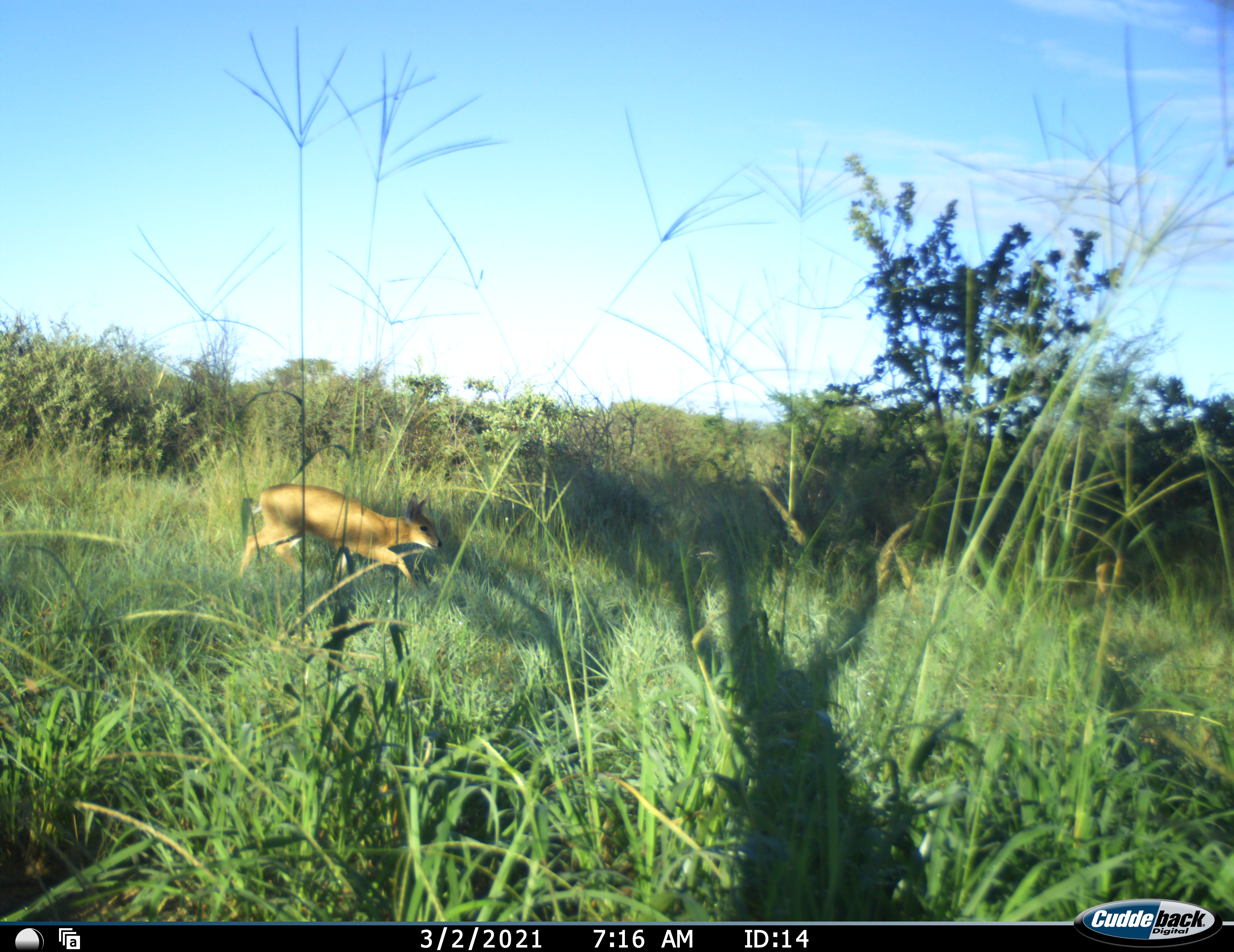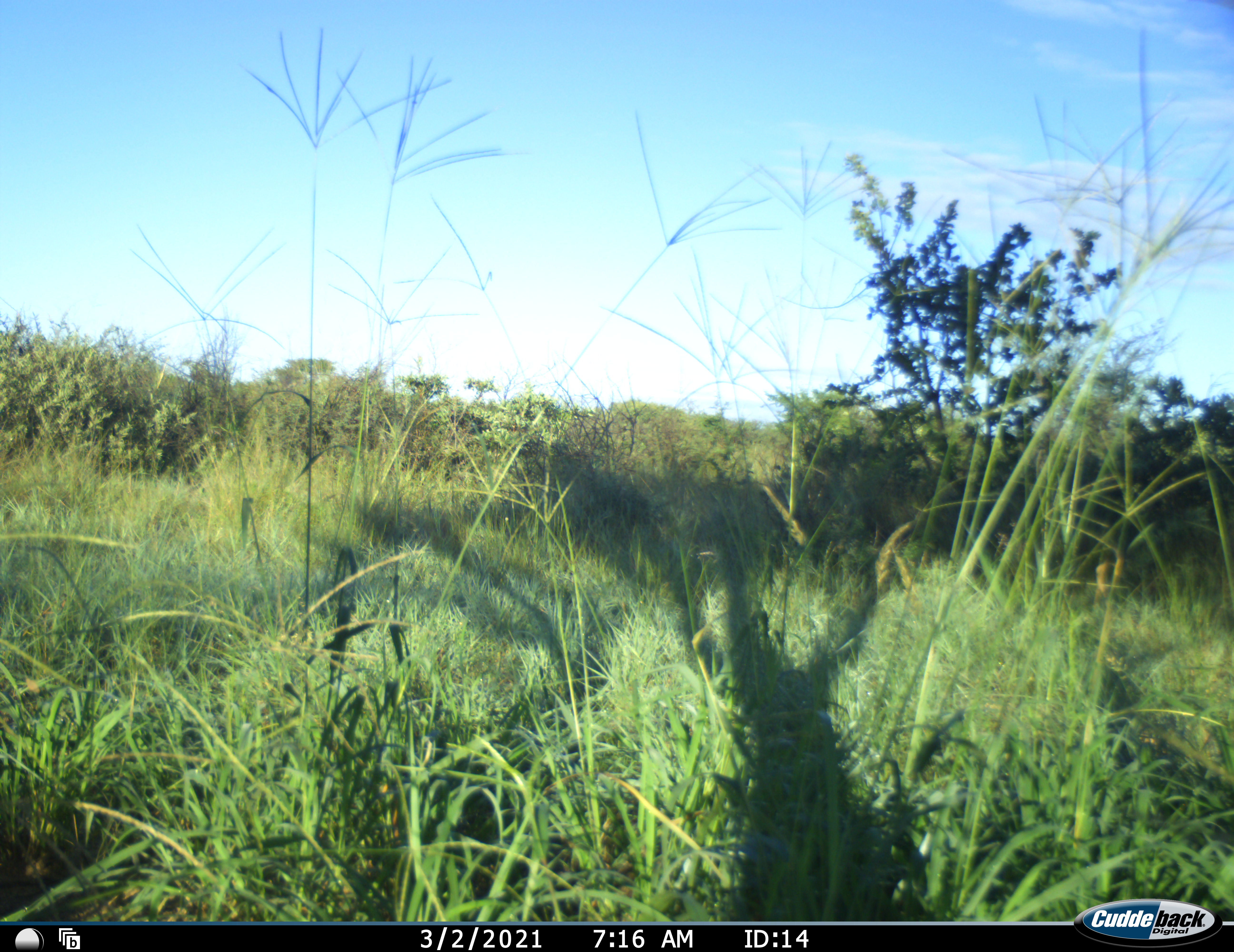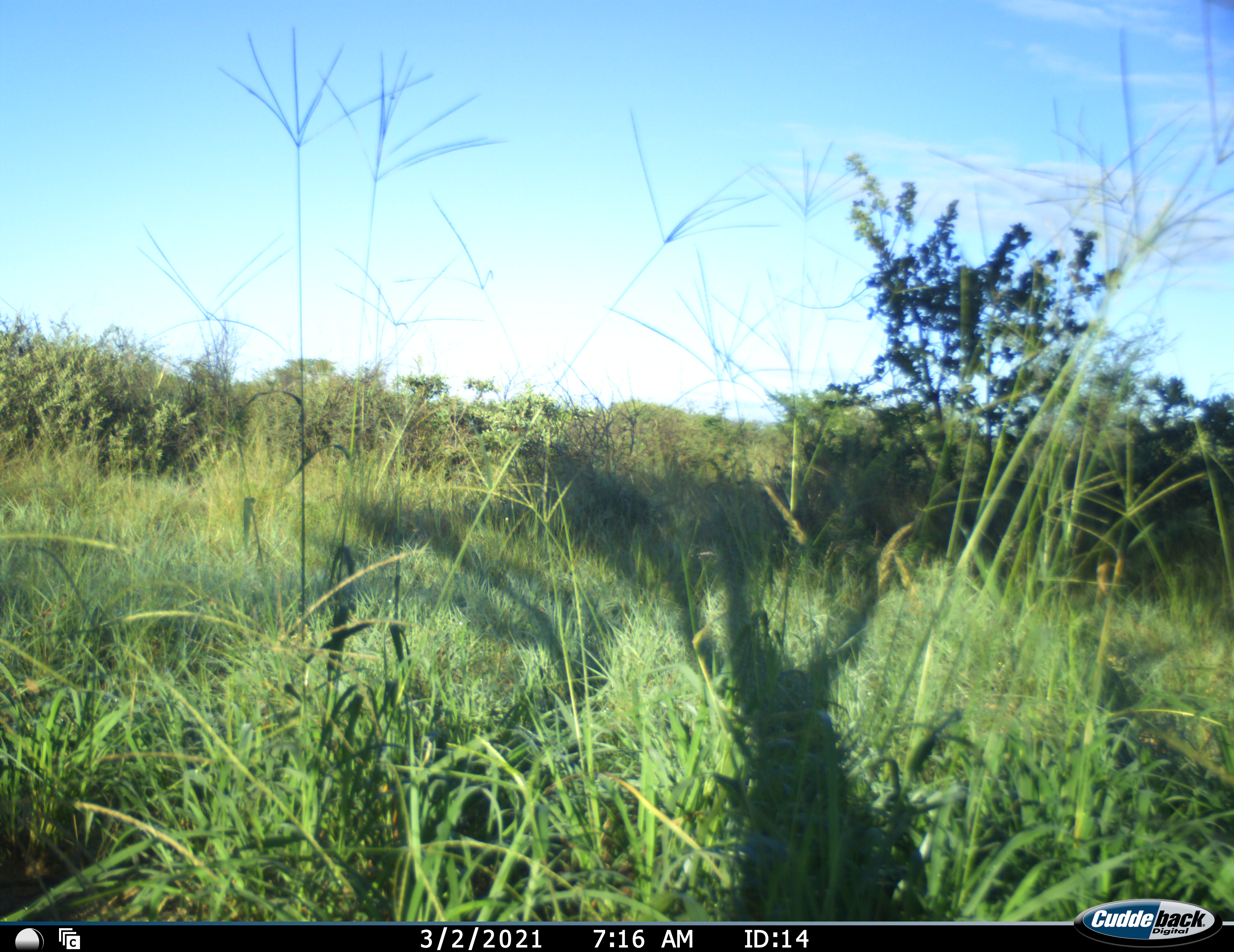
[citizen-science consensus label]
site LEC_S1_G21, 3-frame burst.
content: unidentified animal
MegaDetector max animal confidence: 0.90